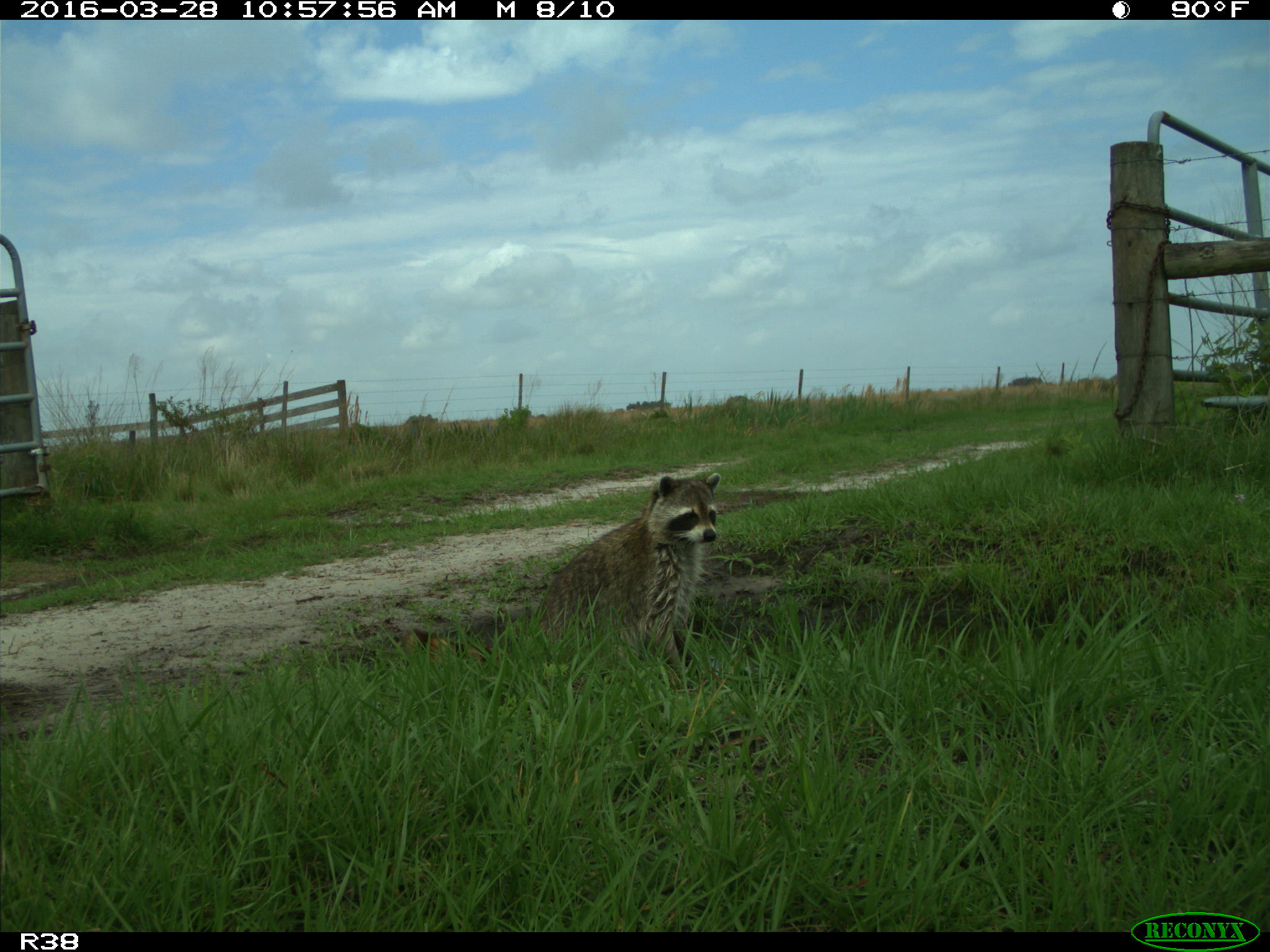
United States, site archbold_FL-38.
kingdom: Animalia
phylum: Chordata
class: Mammalia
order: Carnivora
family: Procyonidae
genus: Procyon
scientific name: Procyon lotor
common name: common raccoon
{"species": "Procyon lotor (common raccoon)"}